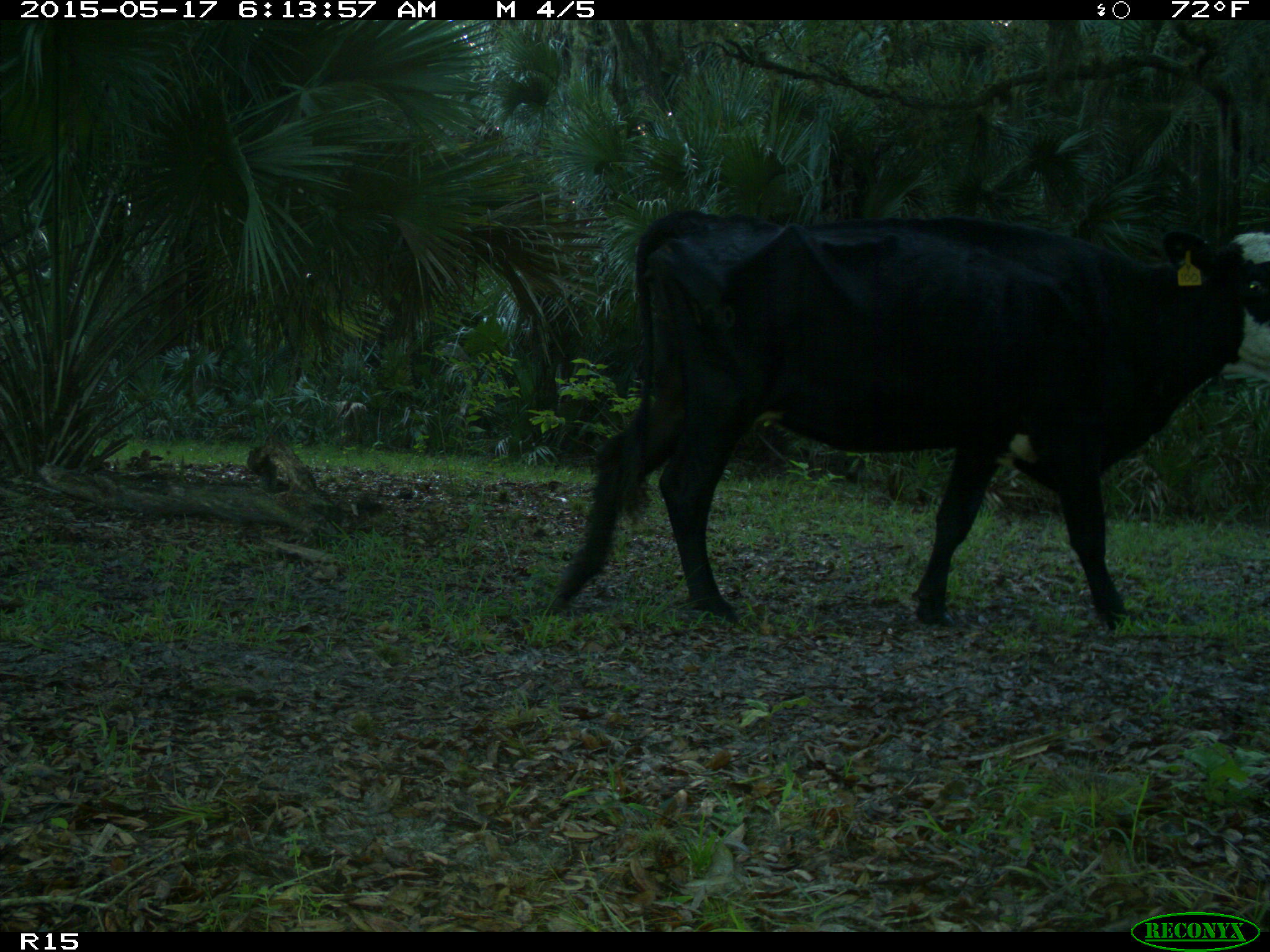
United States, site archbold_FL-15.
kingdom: Animalia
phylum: Chordata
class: Mammalia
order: Artiodactyla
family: Bovidae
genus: Bos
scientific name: Bos taurus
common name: domestic cow